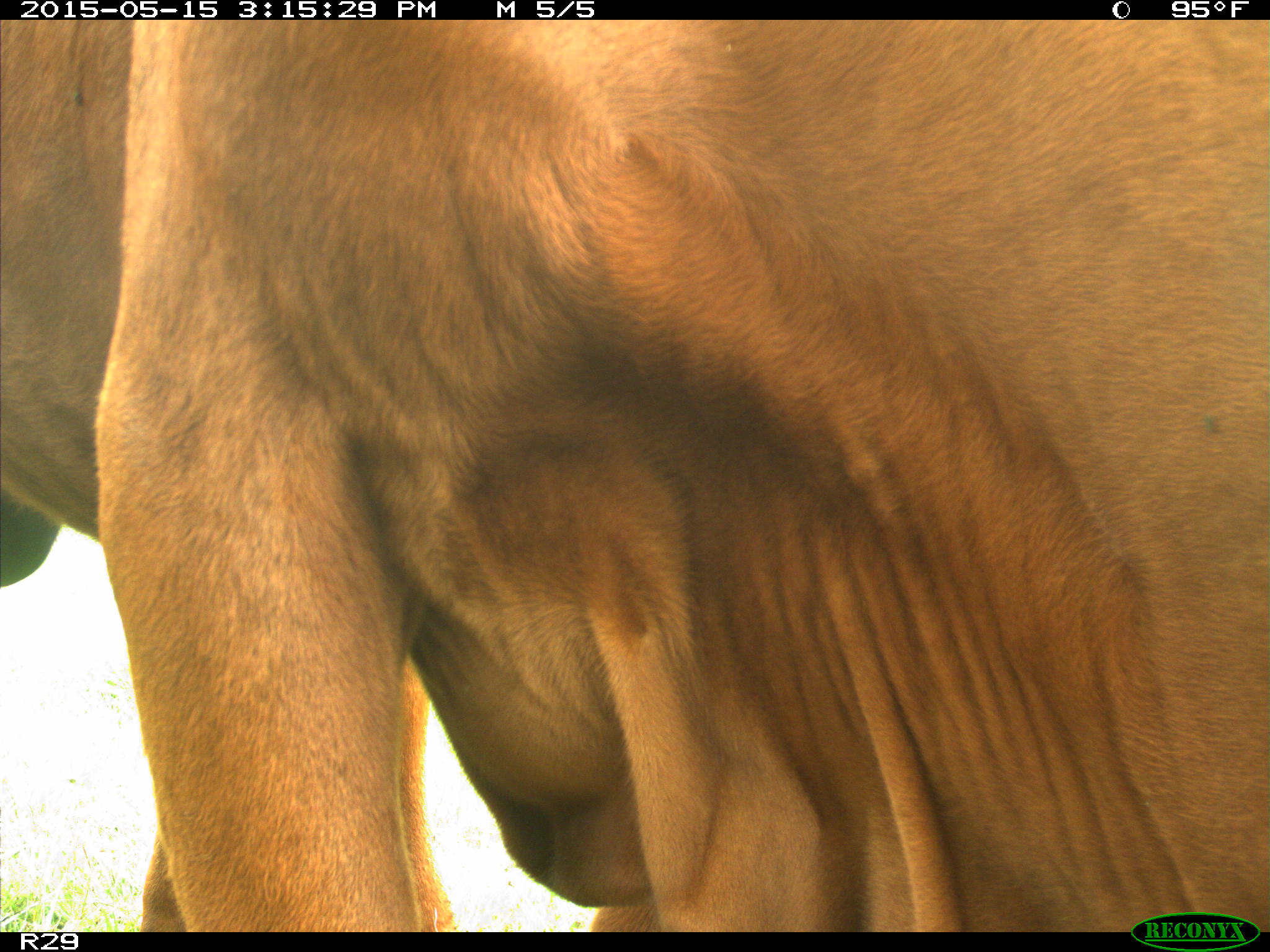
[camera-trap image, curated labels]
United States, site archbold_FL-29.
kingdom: Animalia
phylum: Chordata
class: Mammalia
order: Artiodactyla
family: Bovidae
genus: Bos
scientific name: Bos taurus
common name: domestic cow